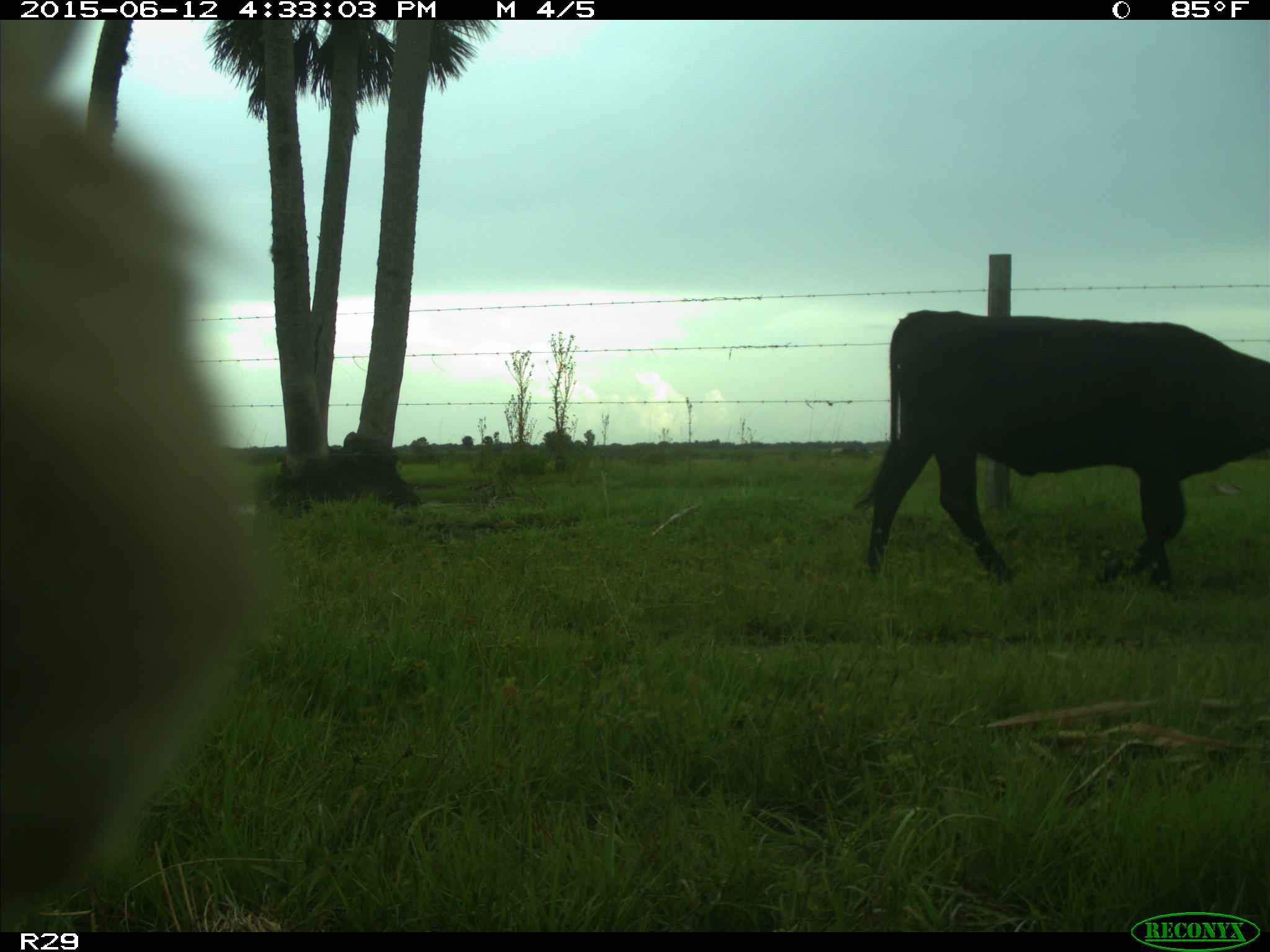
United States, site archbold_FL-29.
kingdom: Animalia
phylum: Chordata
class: Mammalia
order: Artiodactyla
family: Bovidae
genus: Bos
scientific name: Bos taurus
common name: domestic cow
Bos taurus (domestic cow).